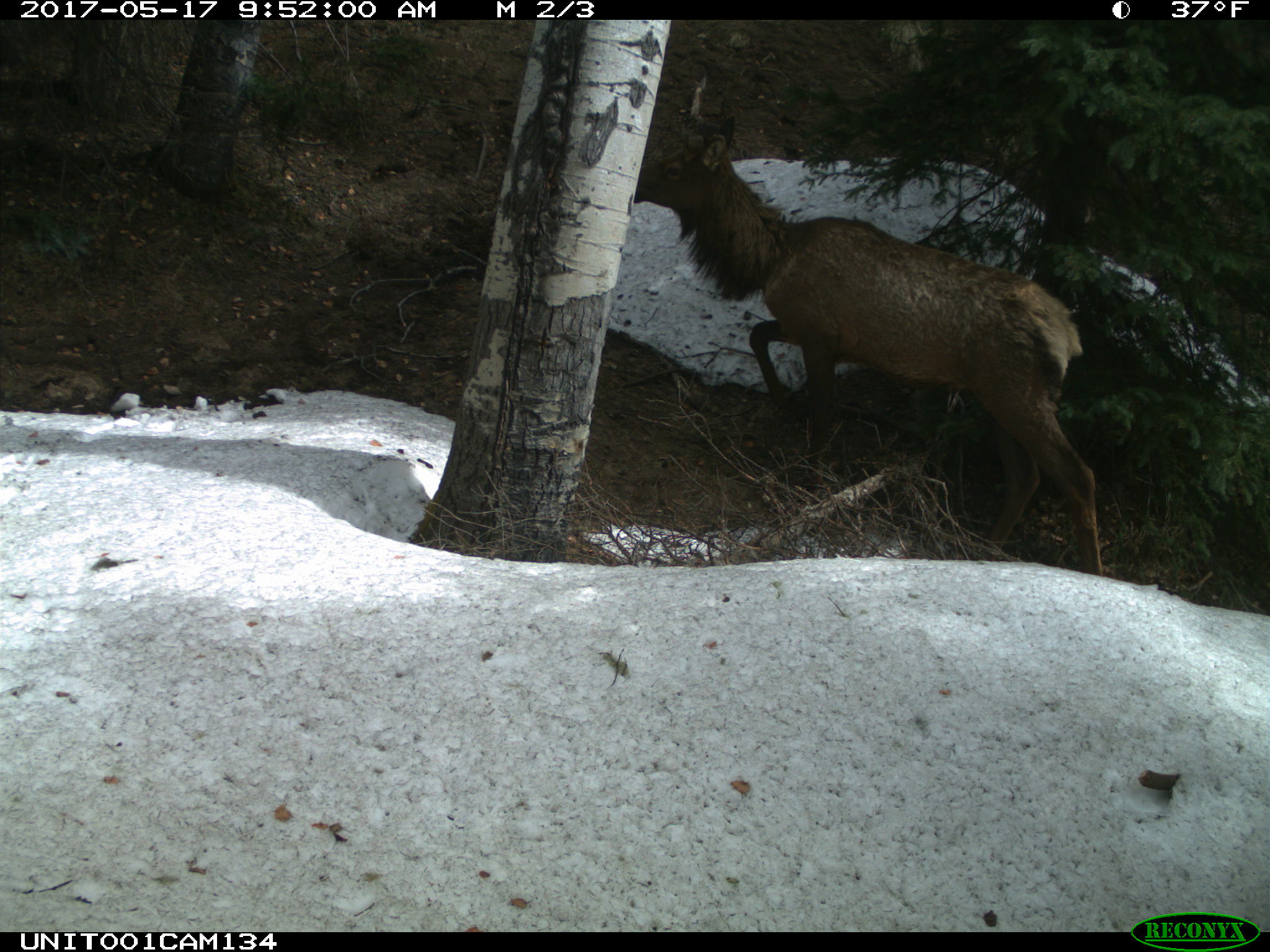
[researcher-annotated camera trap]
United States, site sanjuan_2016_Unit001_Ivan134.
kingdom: Animalia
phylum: Chordata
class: Mammalia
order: Artiodactyla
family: Cervidae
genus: Cervus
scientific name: Cervus elaphus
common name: red deer